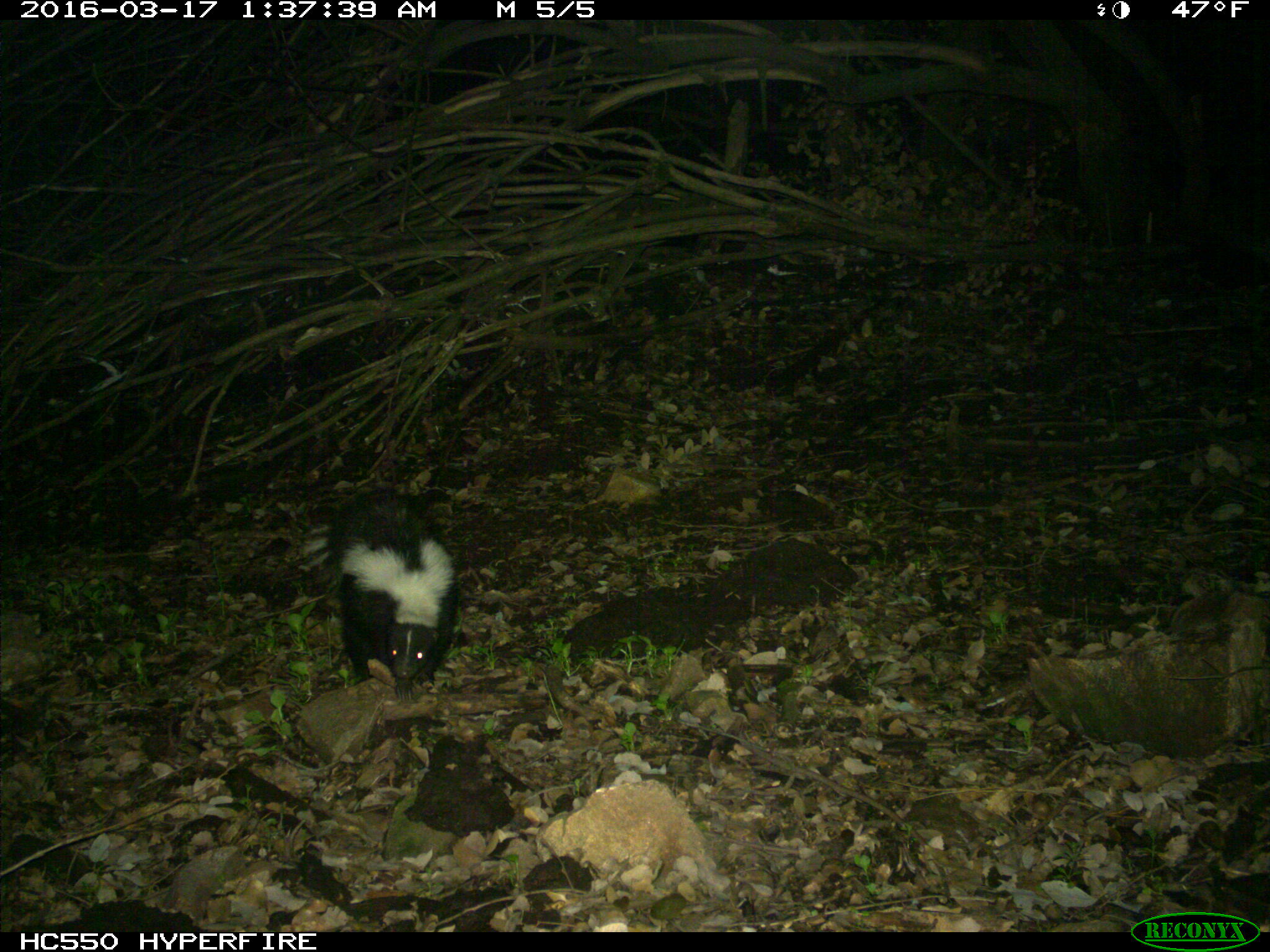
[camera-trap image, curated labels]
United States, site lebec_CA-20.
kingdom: Animalia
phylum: Chordata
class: Mammalia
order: Carnivora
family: Mephitidae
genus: Mephitis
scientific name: Mephitis mephitis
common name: striped skunk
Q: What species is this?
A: Mephitis mephitis (striped skunk).